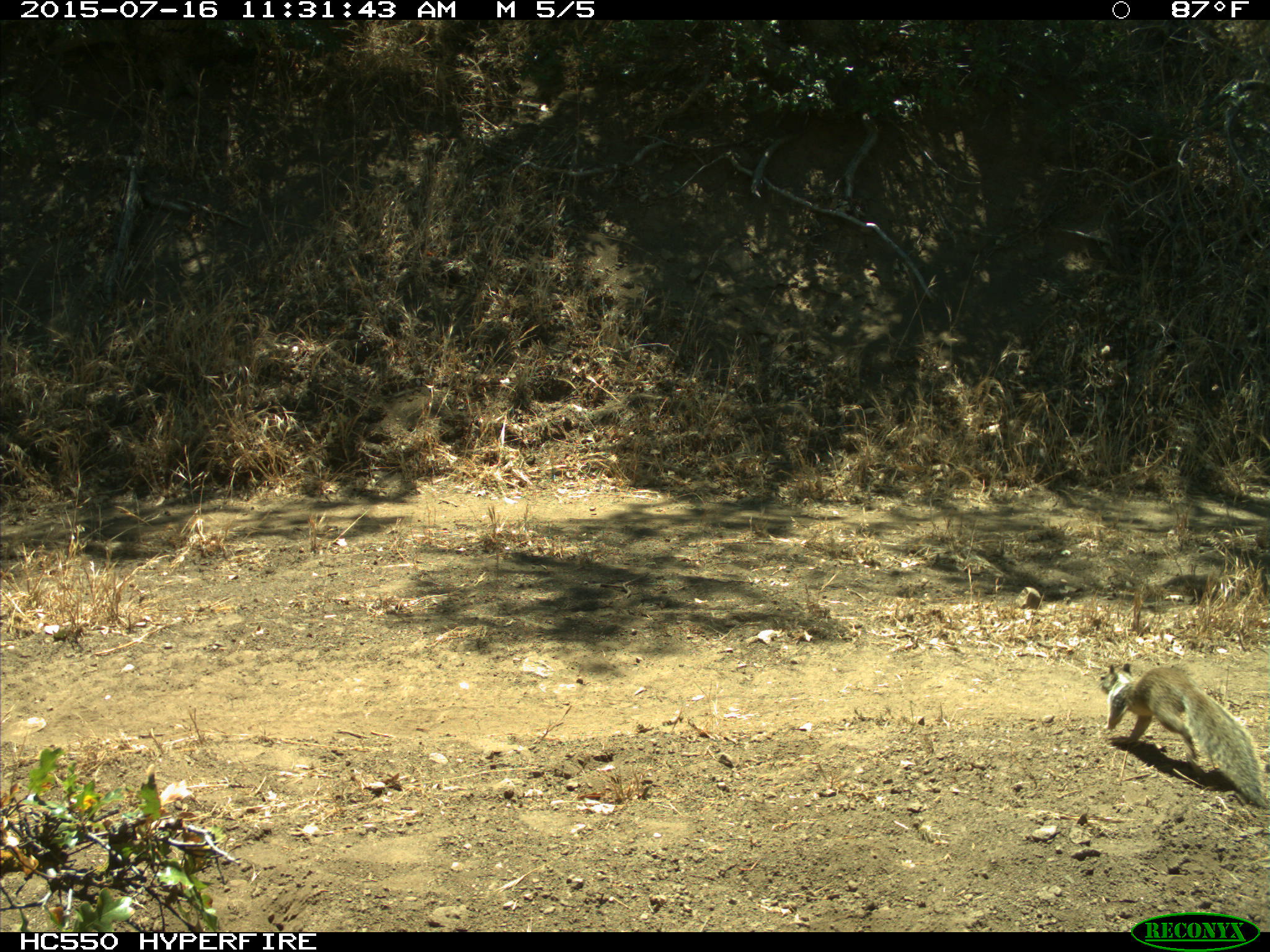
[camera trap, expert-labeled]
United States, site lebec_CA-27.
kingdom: Animalia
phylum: Chordata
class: Mammalia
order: Rodentia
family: Sciuridae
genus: Otospermophilus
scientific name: Otospermophilus beecheyi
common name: california ground squirrel